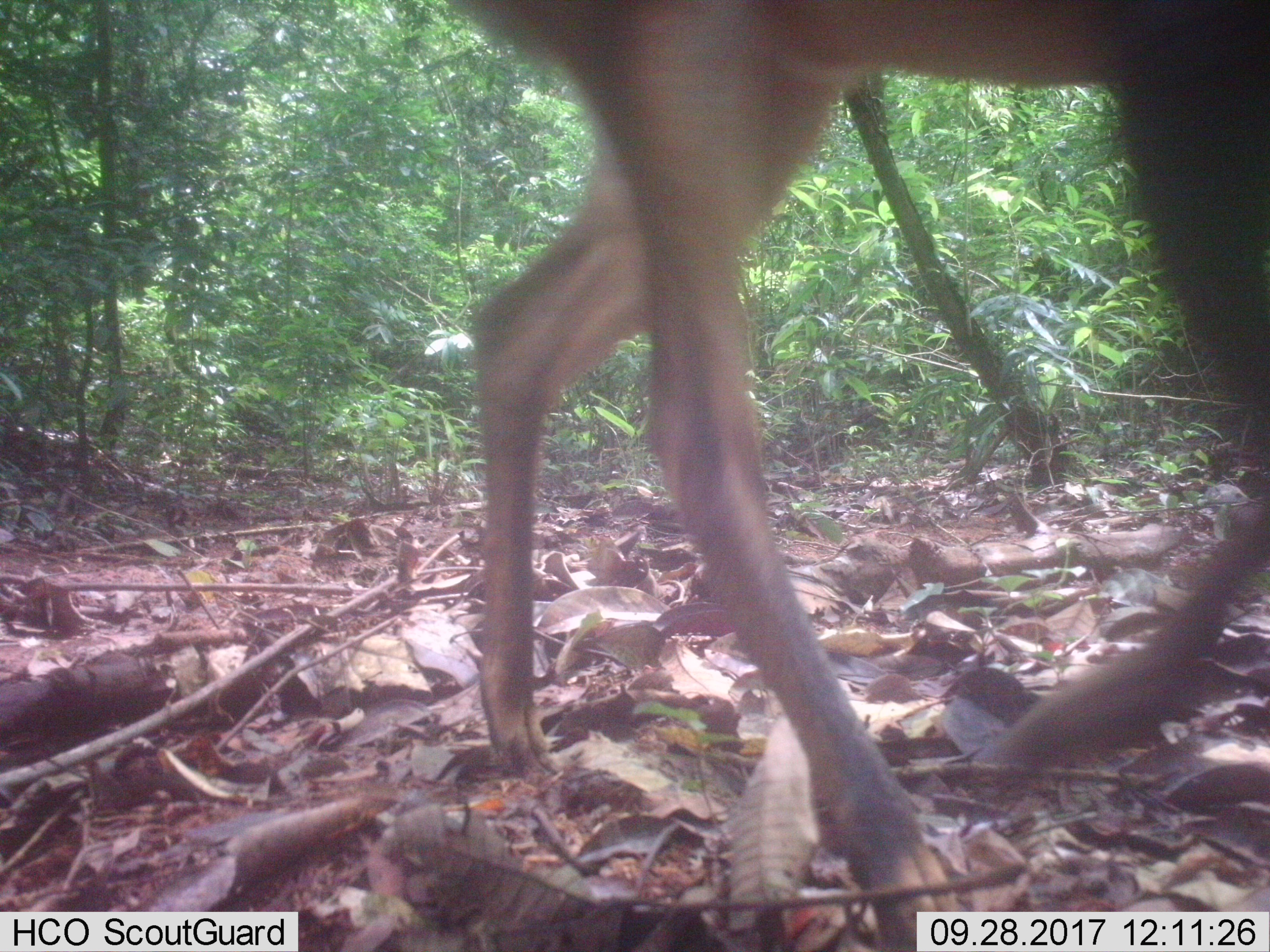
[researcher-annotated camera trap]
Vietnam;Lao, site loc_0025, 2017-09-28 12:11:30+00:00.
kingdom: Animalia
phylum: Chordata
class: Mammalia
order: Artiodactyla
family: Cervidae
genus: Muntiacus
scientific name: Muntiacus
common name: muntjacs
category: unidentified muntjac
Unidentified muntjac (muntjacs) (Muntiacus). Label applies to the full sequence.